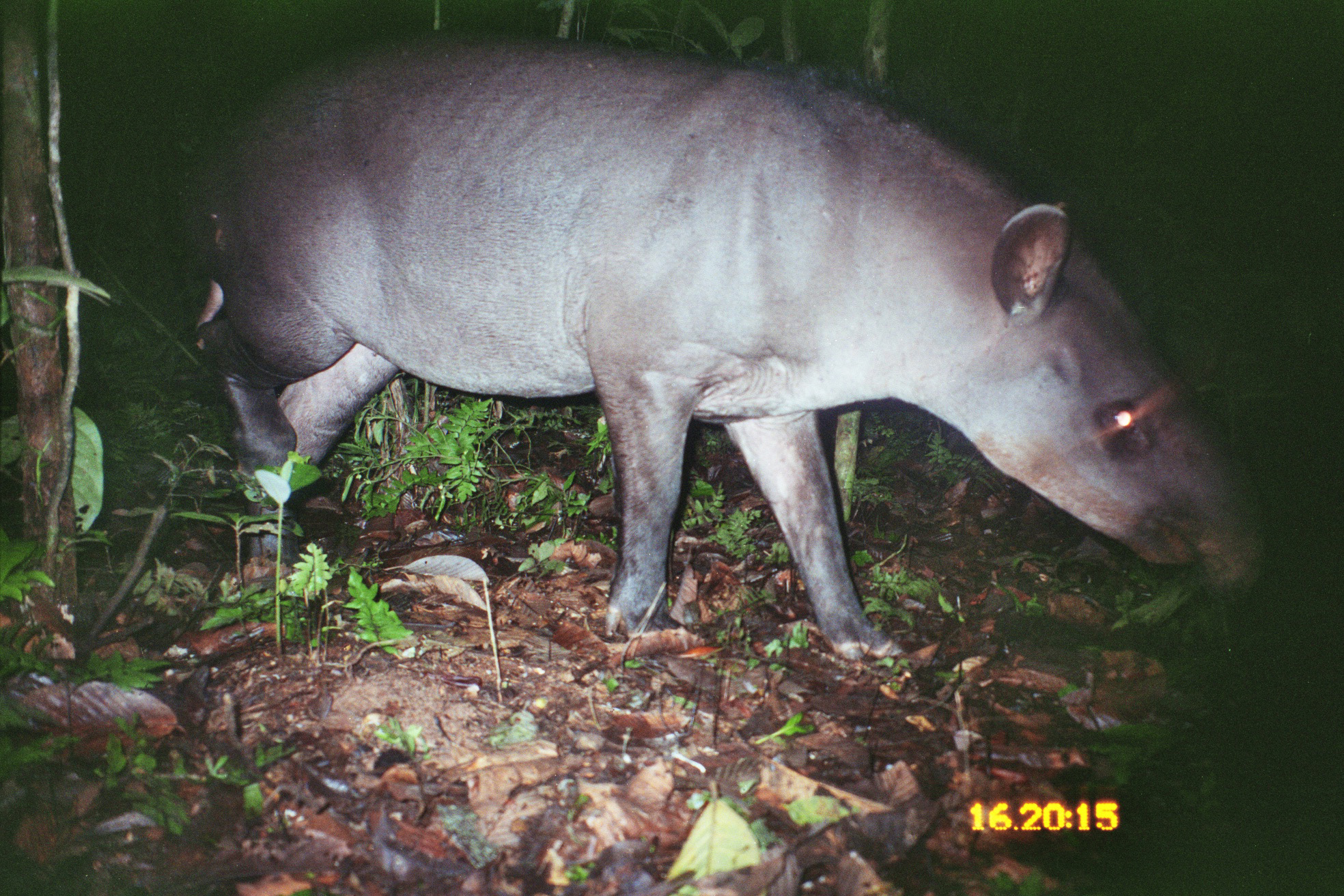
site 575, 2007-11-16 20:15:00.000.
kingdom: Animalia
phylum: Chordata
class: Mammalia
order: Perissodactyla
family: Tapiridae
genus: Tapirus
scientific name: Tapirus terrestris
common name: south american tapir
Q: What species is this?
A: Tapirus terrestris (south american tapir).